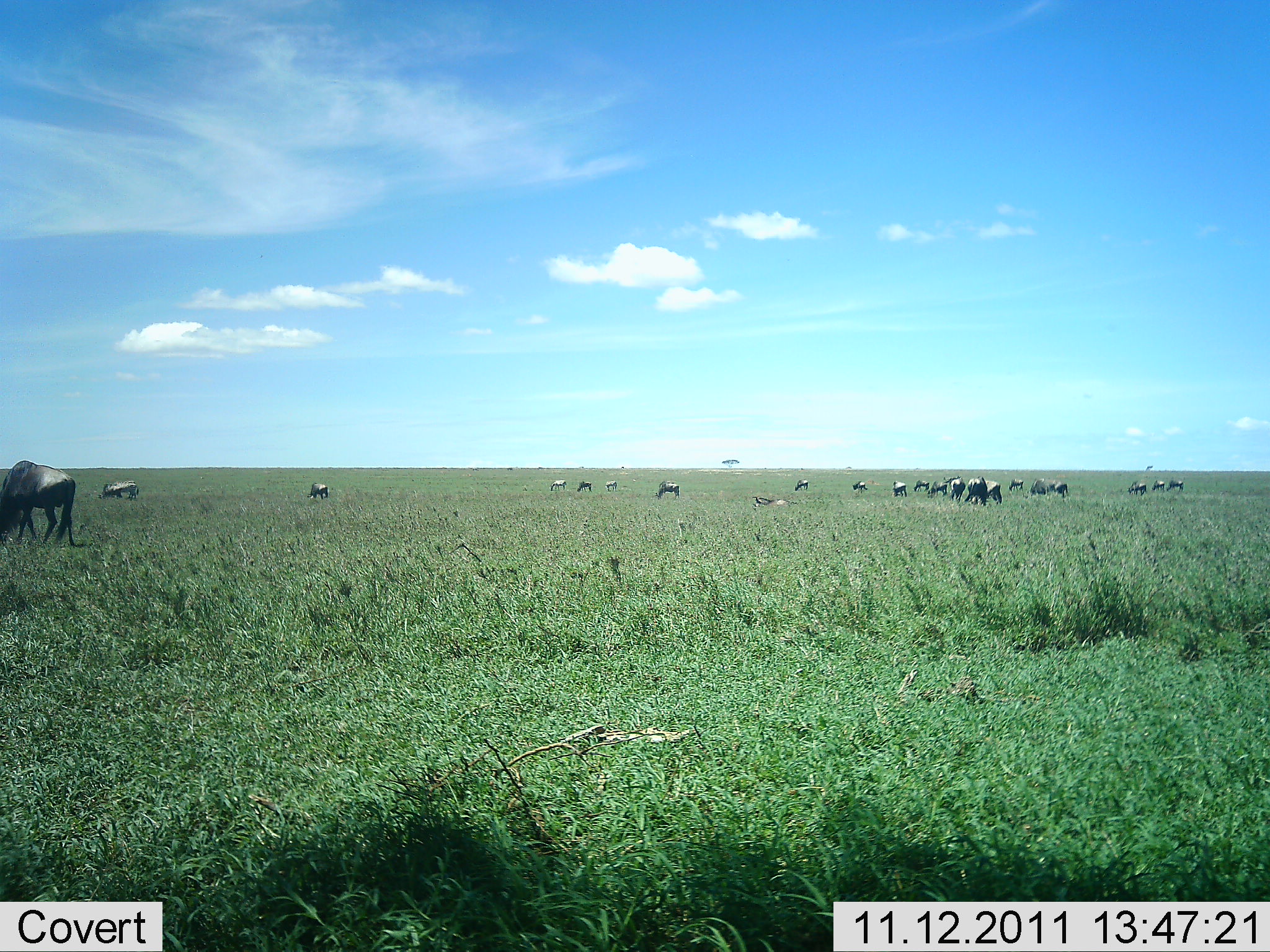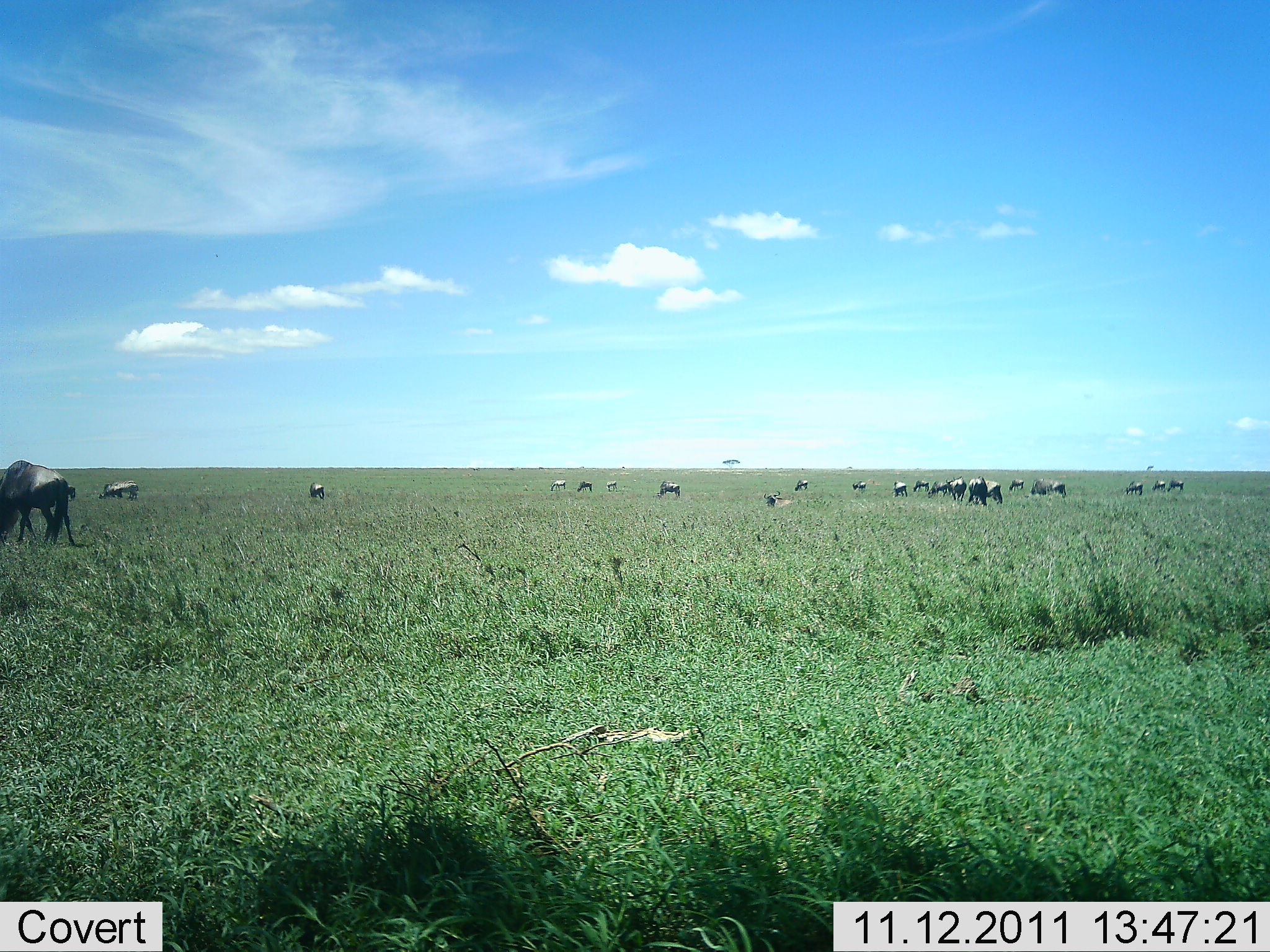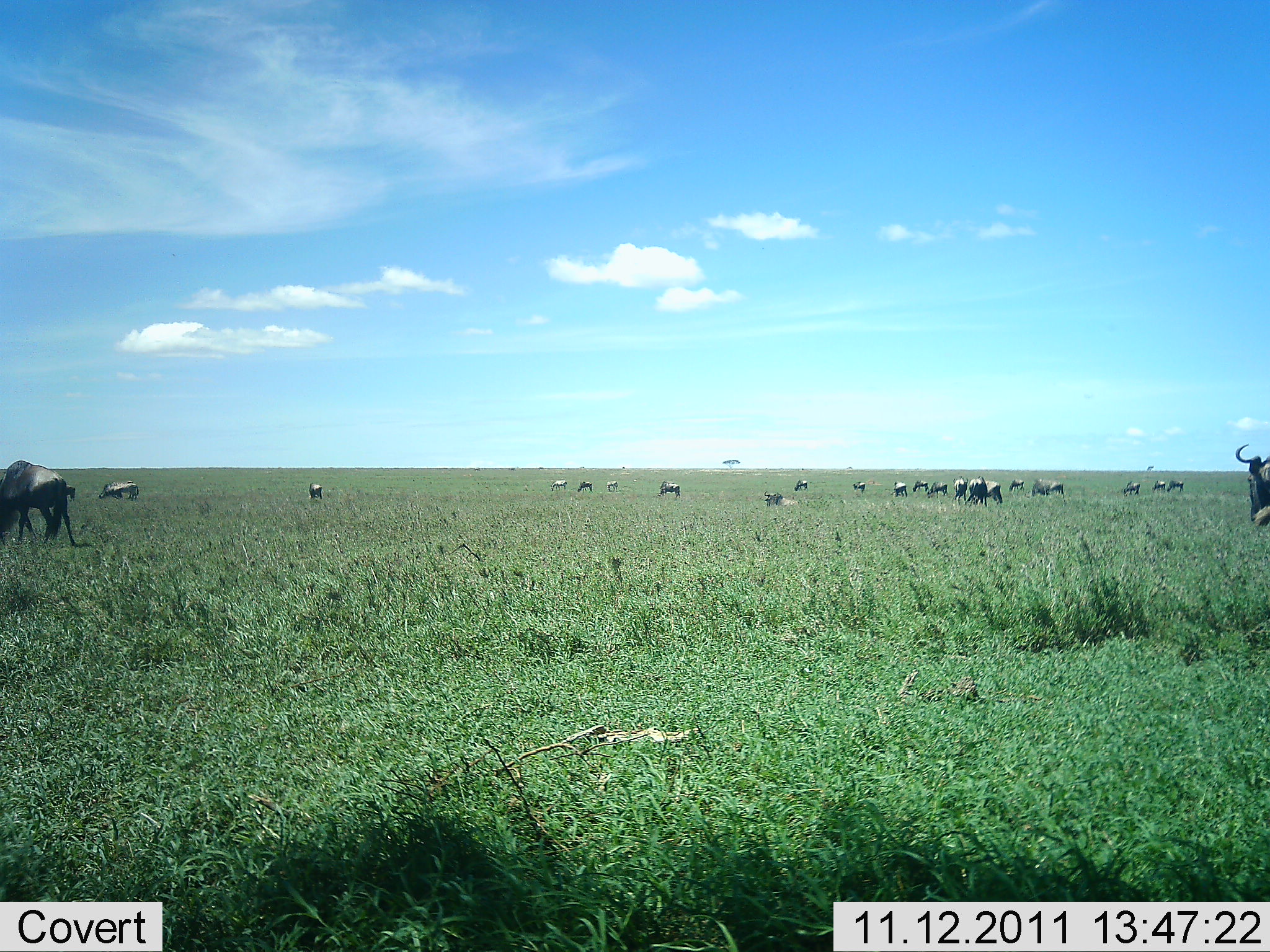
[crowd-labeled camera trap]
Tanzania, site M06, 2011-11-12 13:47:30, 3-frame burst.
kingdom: Animalia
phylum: Chordata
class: Mammalia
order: Artiodactyla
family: Bovidae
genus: Connochaetes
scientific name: Connochaetes taurinus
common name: blue wildebeest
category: wildebeest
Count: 11-50.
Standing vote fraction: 62%.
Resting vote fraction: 15%.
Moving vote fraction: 54%.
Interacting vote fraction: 8%.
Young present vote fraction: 0%.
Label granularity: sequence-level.